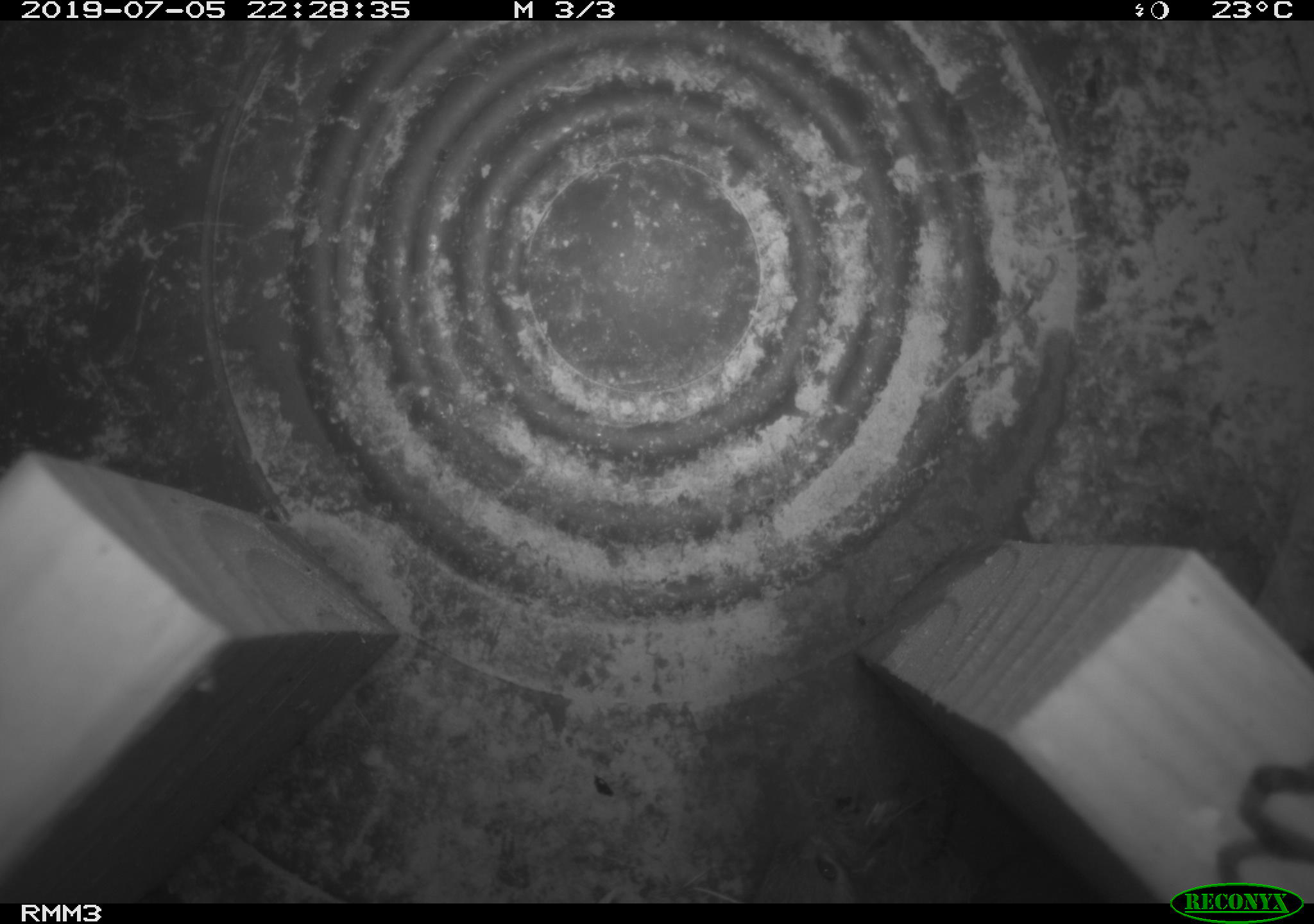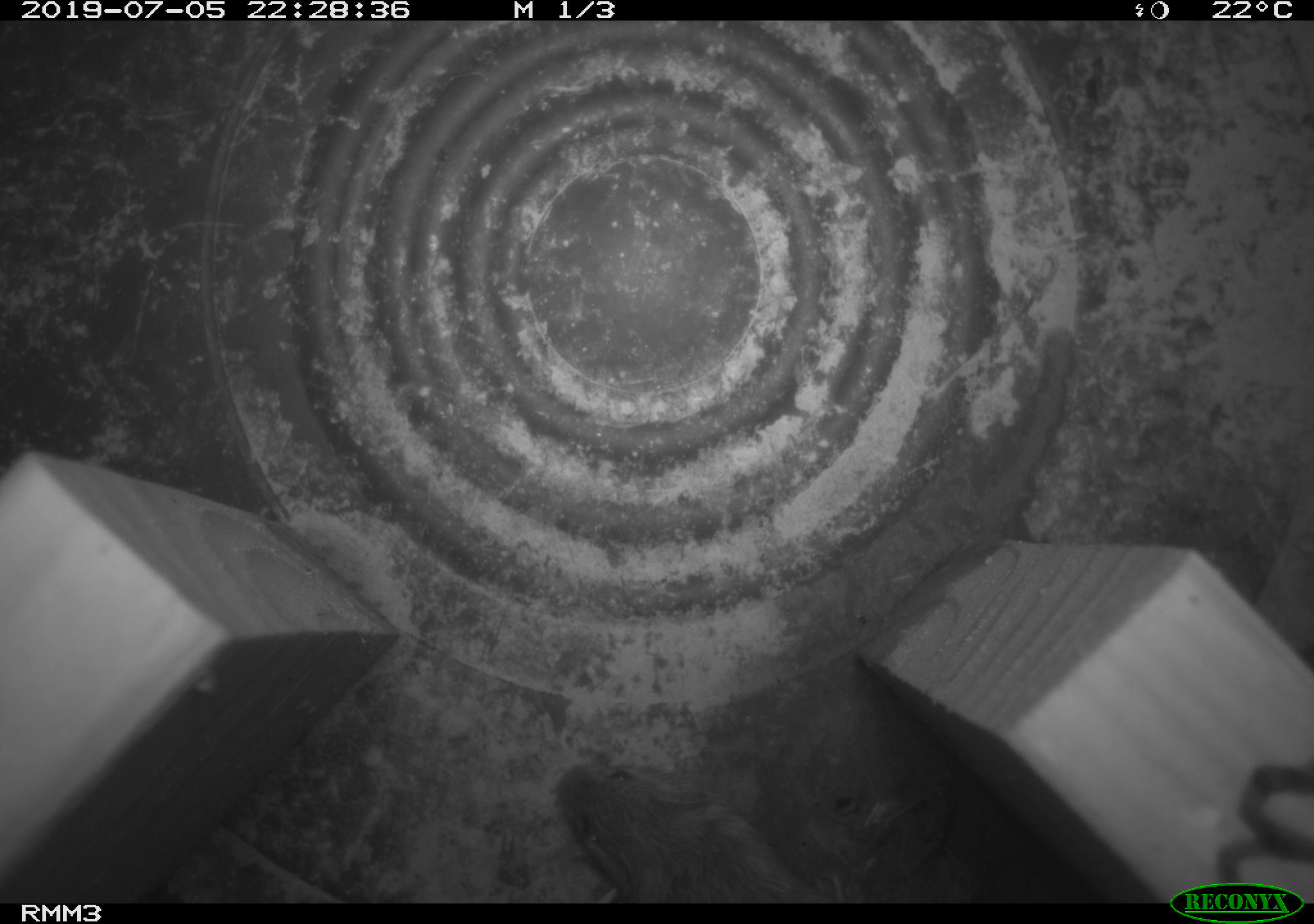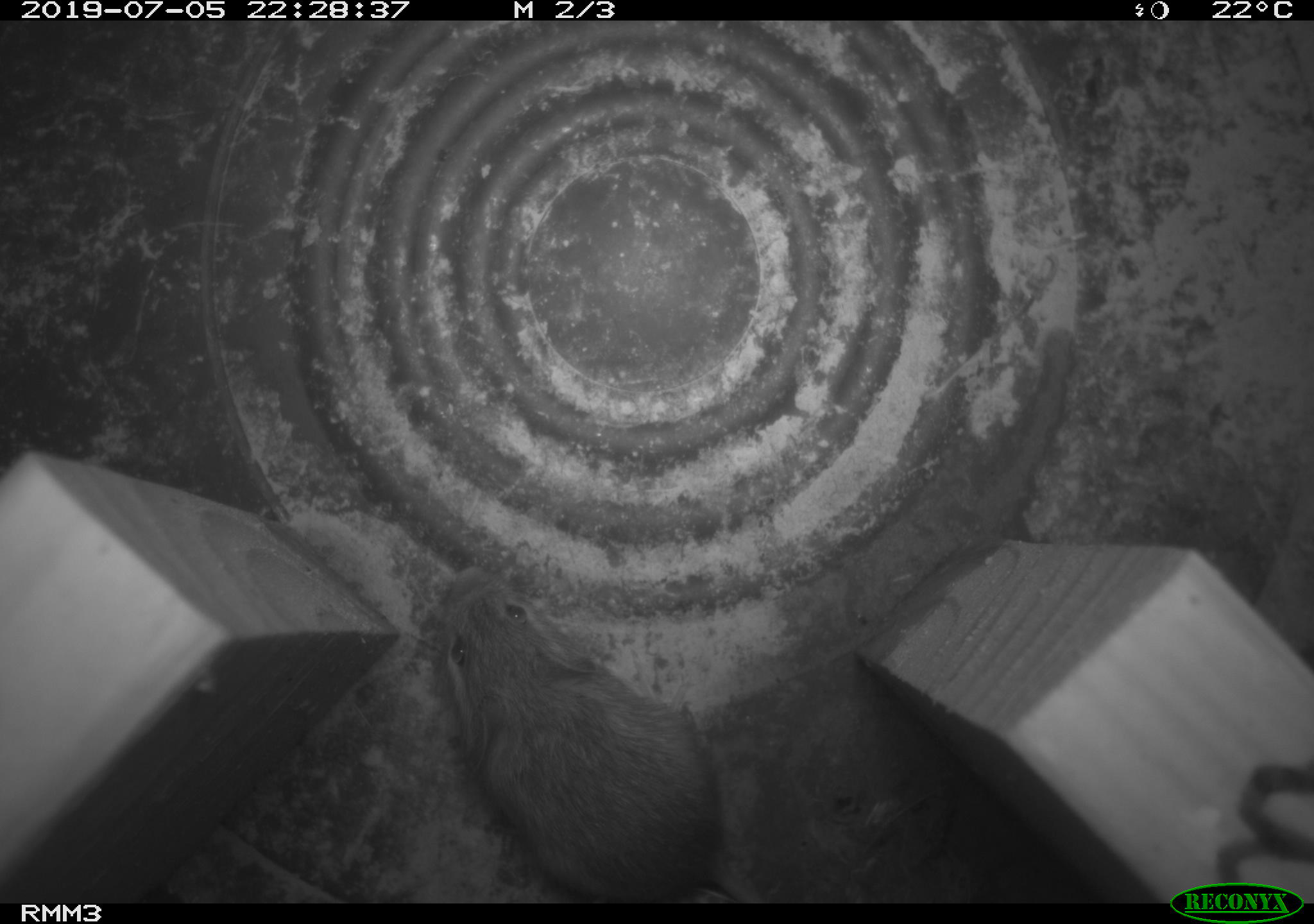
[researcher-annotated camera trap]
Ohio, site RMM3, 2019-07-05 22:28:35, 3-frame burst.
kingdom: Animalia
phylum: Chordata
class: Mammalia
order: Rodentia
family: Zapodidae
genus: Napaeozapus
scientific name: Napaeozapus insignis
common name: woodland jumping mouse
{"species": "woodland jumping mouse (Napaeozapus insignis)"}